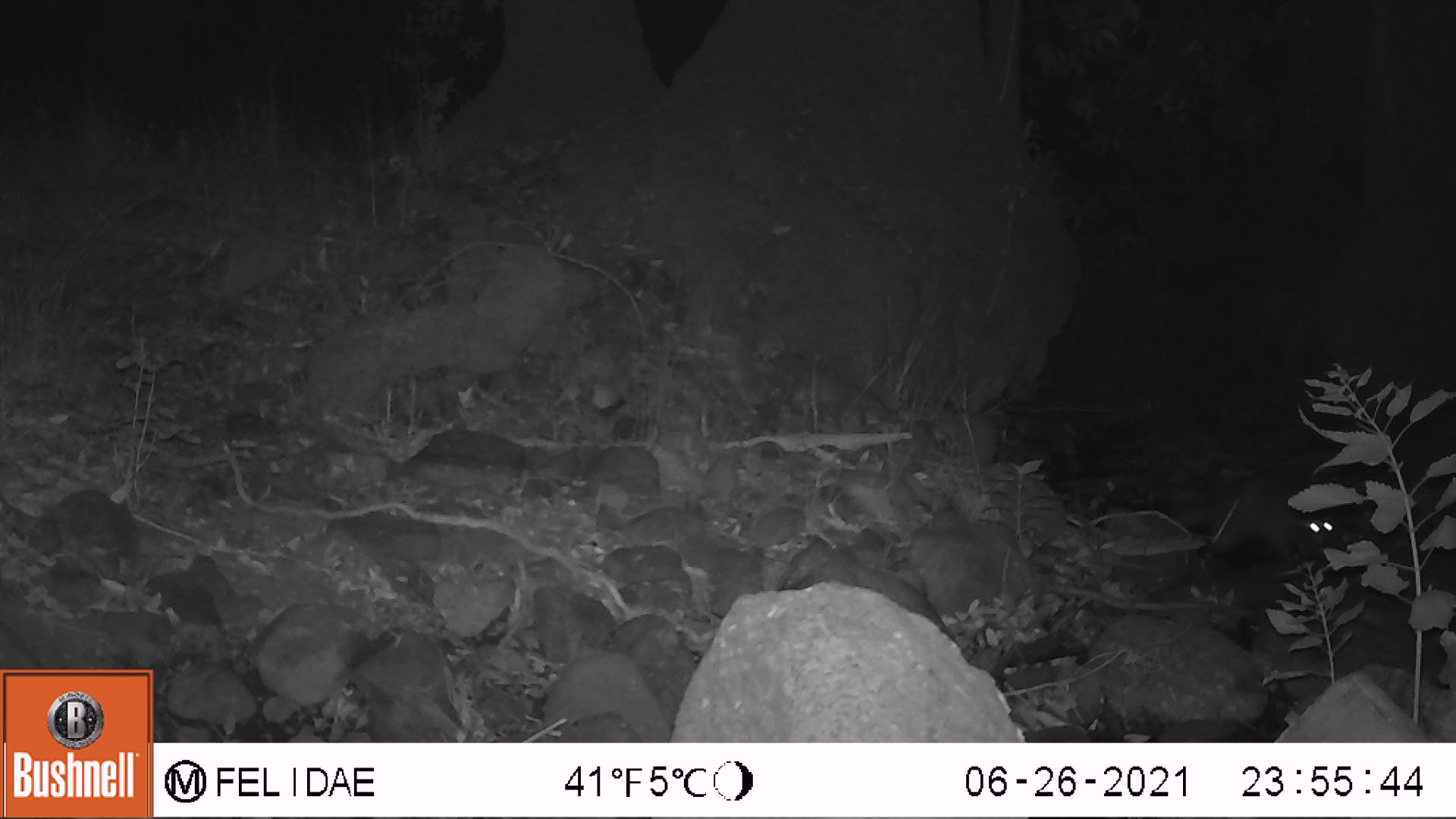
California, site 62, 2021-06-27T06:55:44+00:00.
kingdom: Animalia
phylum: Chordata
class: Mammalia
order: Carnivora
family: Procyonidae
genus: Procyon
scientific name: Procyon lotor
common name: raccoon